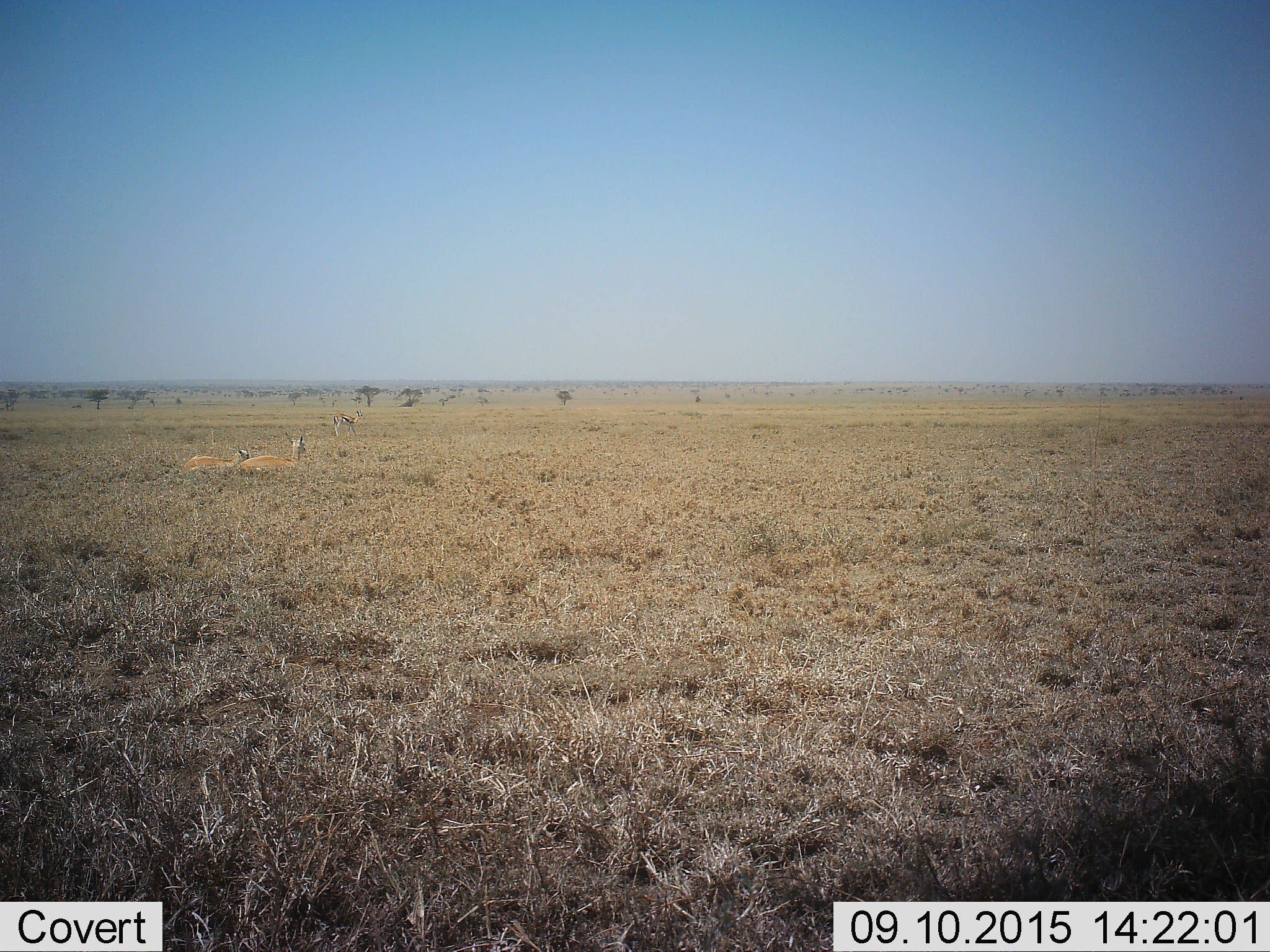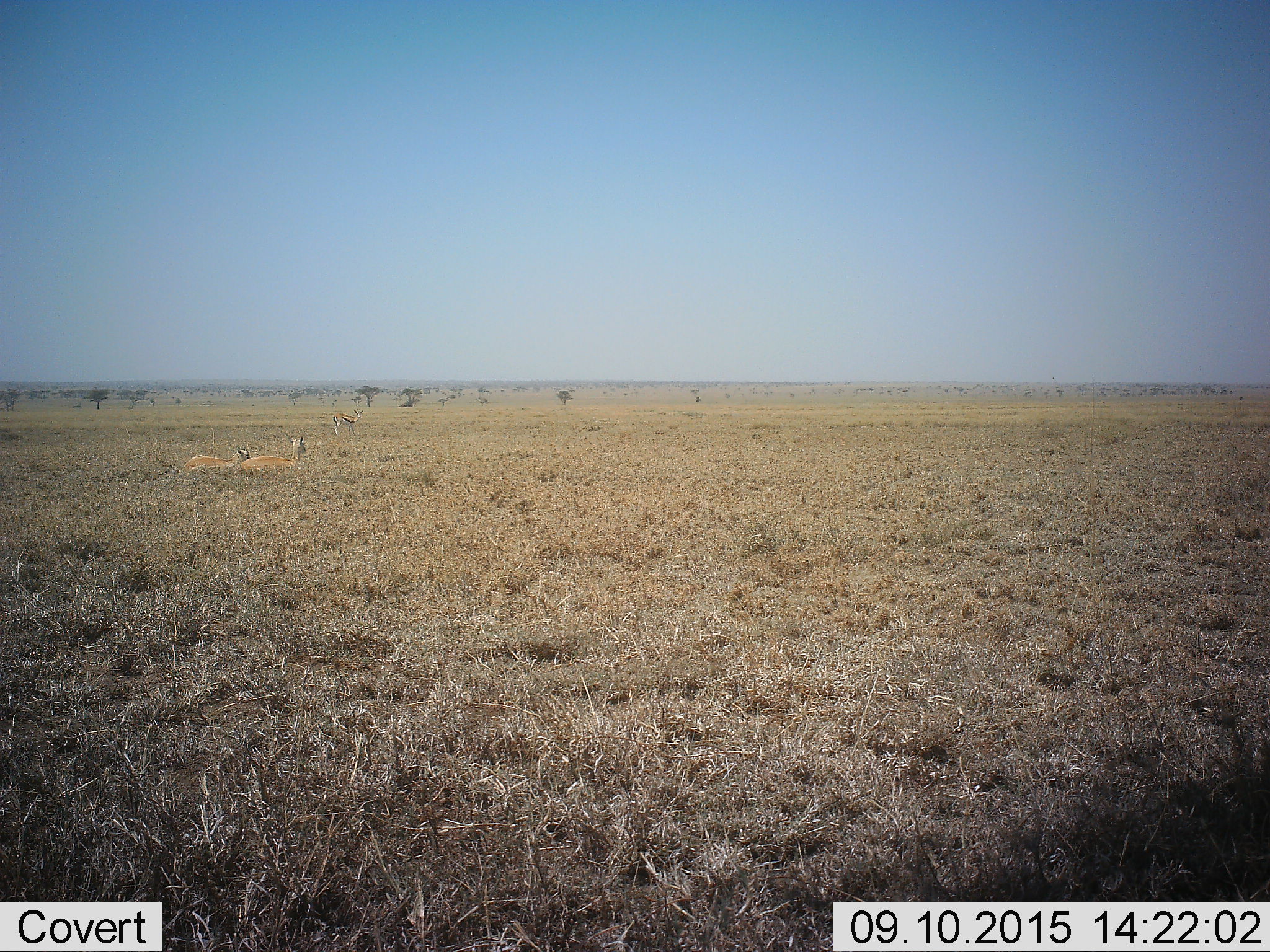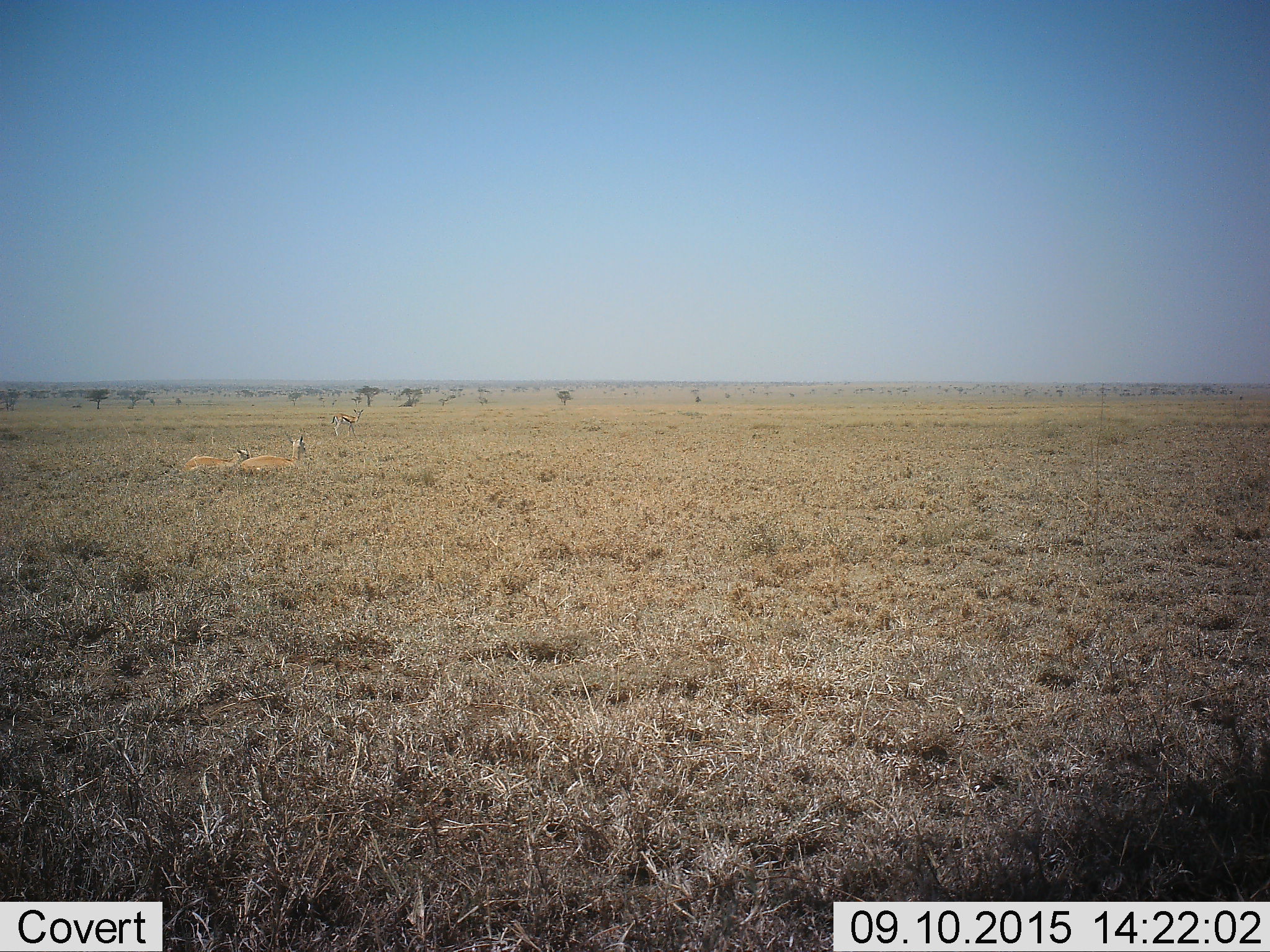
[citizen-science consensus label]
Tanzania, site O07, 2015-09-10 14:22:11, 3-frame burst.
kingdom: Animalia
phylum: Chordata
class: Mammalia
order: Artiodactyla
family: Bovidae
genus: Eudorcas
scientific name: Eudorcas thomsonii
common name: thomson's gazelle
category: gazellethomsons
Gazellethomsons (thomson's gazelle) (Eudorcas thomsonii), count 3. Behavior (volunteer vote fractions): standing 71%, resting 100%, moving 0%, interacting 14%. Young present (vote fraction): 14%. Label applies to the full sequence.